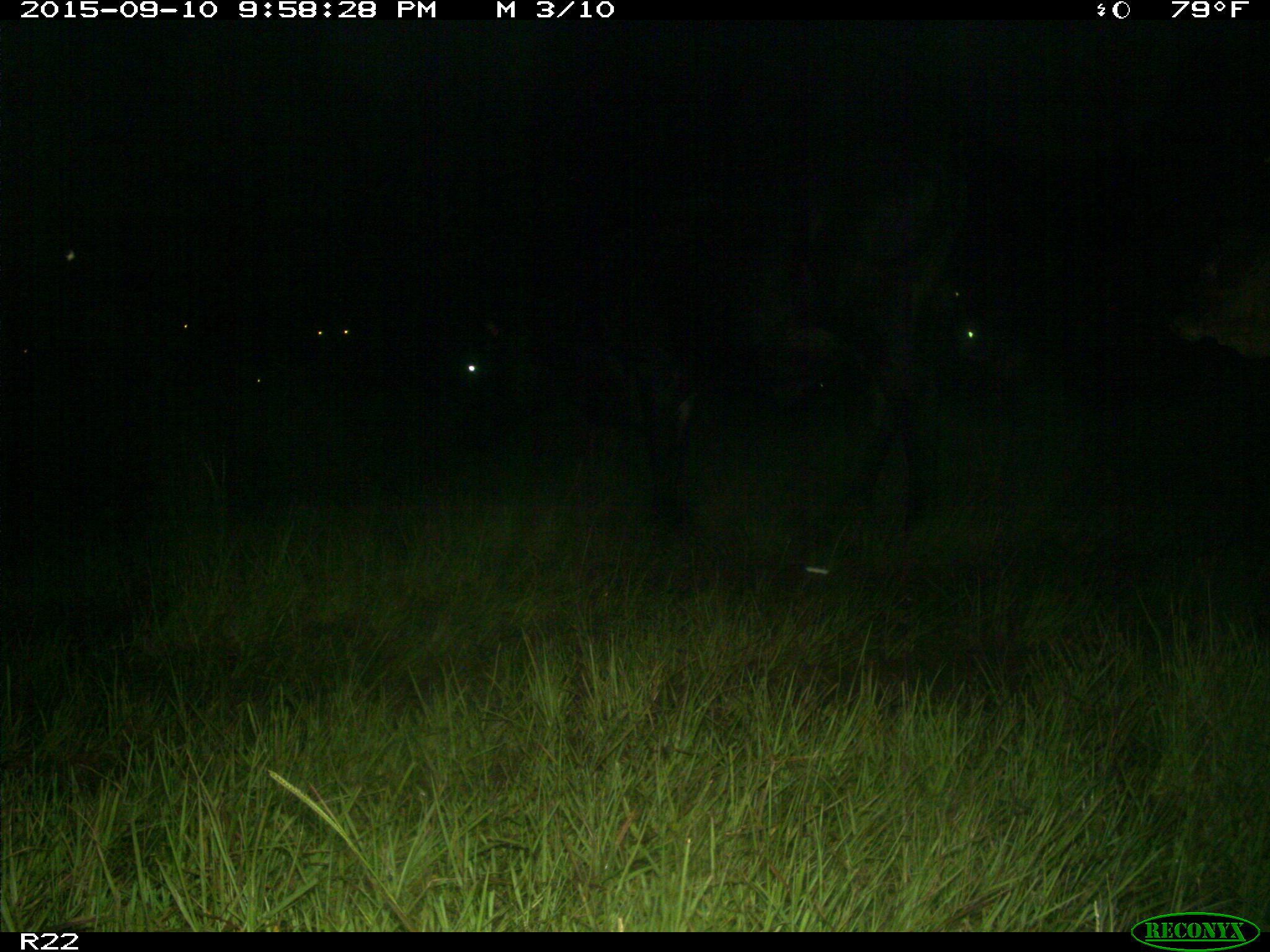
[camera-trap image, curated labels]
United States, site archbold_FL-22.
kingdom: Animalia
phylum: Chordata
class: Mammalia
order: Artiodactyla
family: Bovidae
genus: Bos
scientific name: Bos taurus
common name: domestic cow